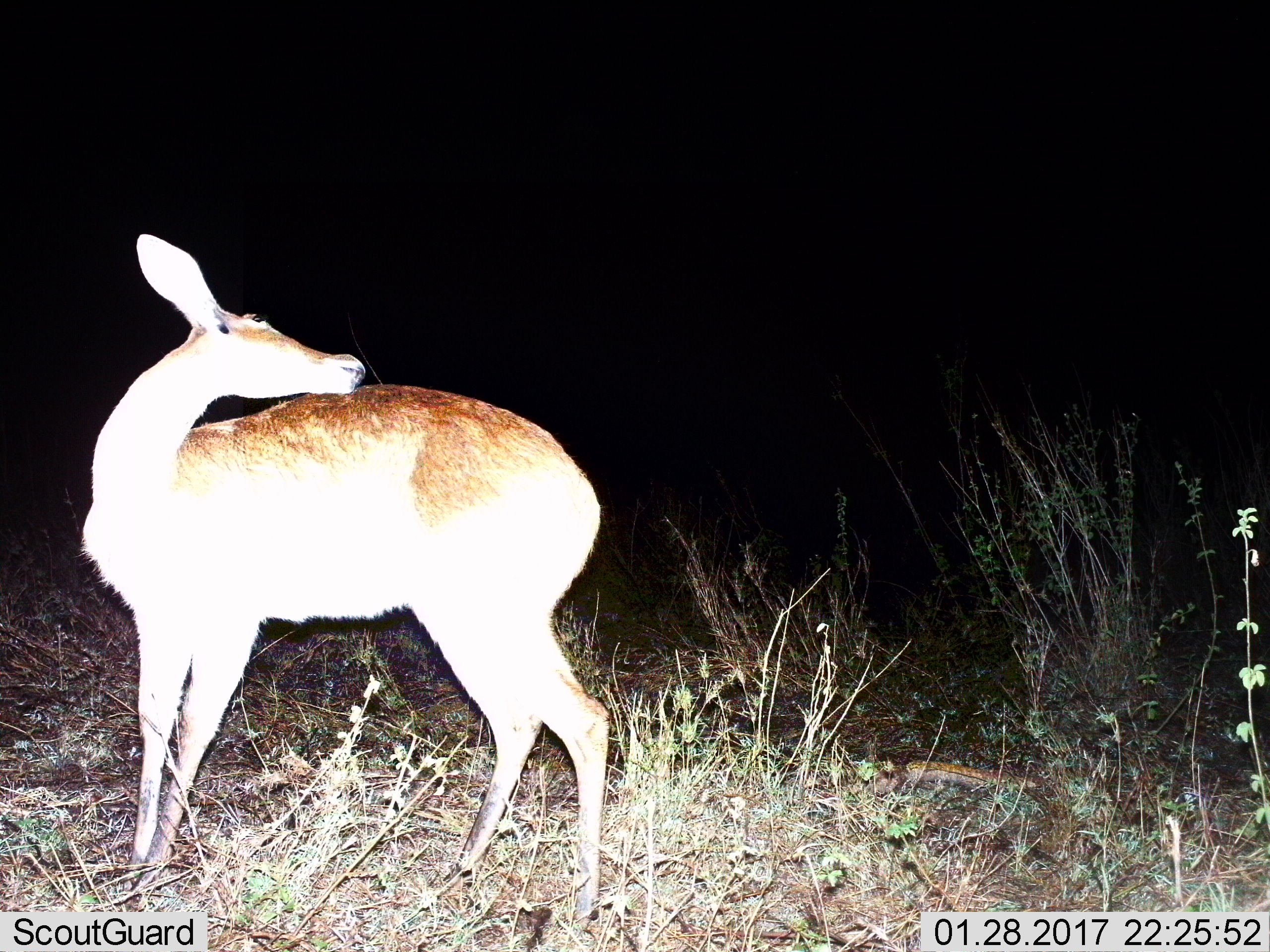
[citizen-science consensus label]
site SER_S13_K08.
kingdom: Animalia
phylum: Chordata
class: Mammalia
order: Artiodactyla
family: Bovidae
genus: Redunca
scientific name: Redunca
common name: reedbuck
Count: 1.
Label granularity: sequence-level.